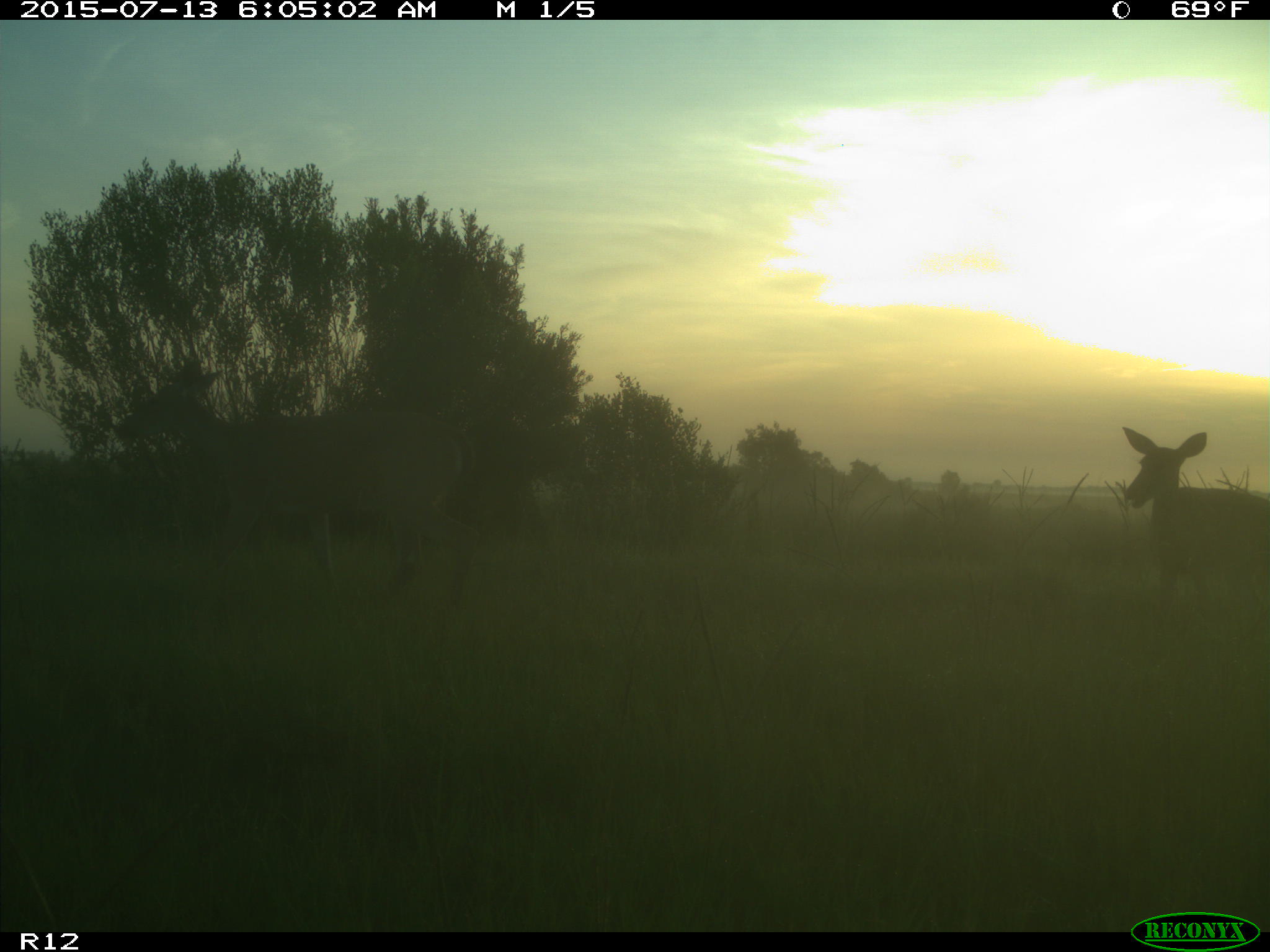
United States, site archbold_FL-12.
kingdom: Animalia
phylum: Chordata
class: Mammalia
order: Artiodactyla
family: Cervidae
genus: Odocoileus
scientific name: Odocoileus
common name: deer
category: unidentified deer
Unidentified deer (deer) (Odocoileus).